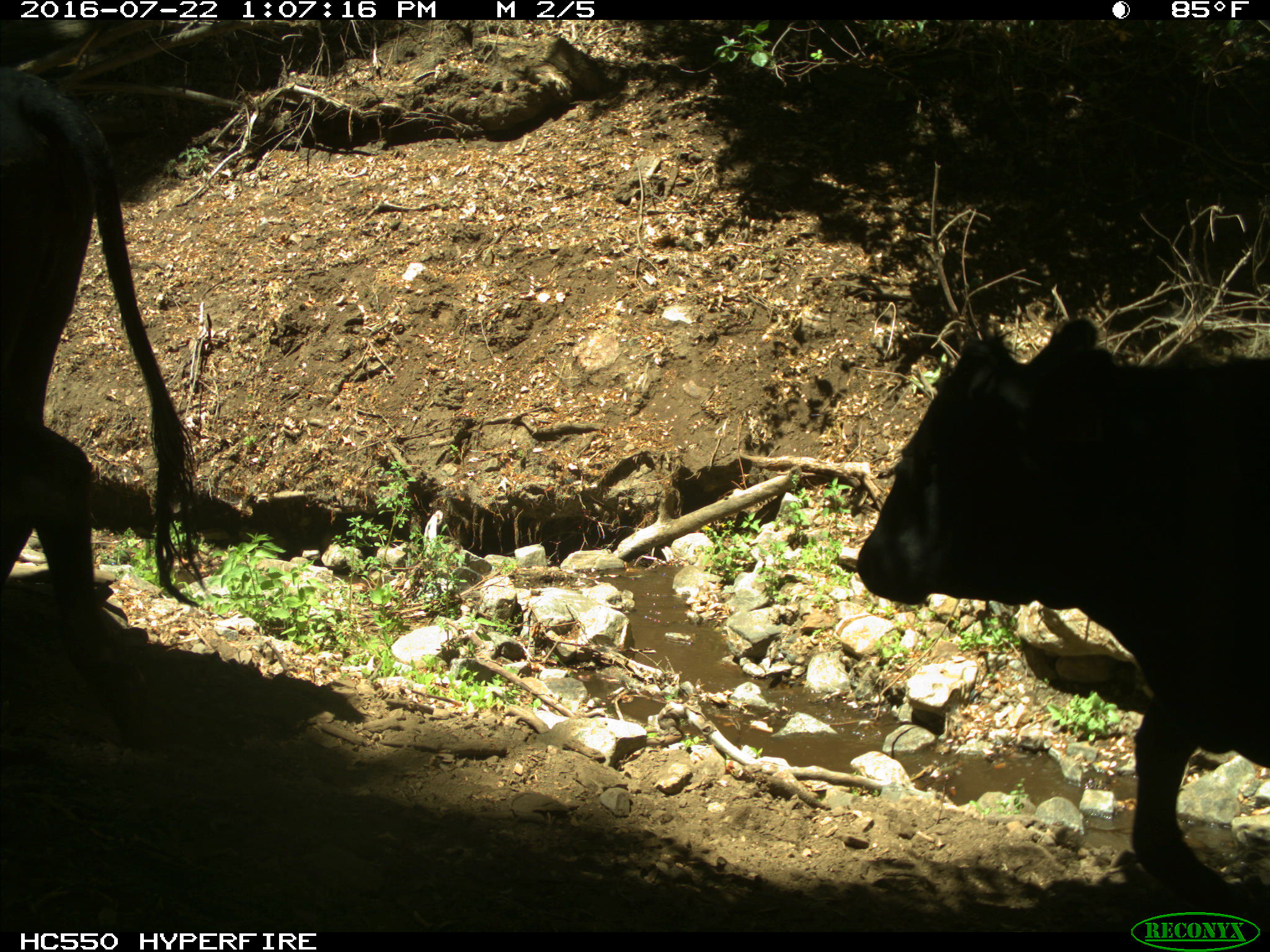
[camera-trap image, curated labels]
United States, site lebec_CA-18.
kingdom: Animalia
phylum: Chordata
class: Mammalia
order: Artiodactyla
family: Bovidae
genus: Bos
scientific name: Bos taurus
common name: domestic cow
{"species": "Bos taurus (domestic cow)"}